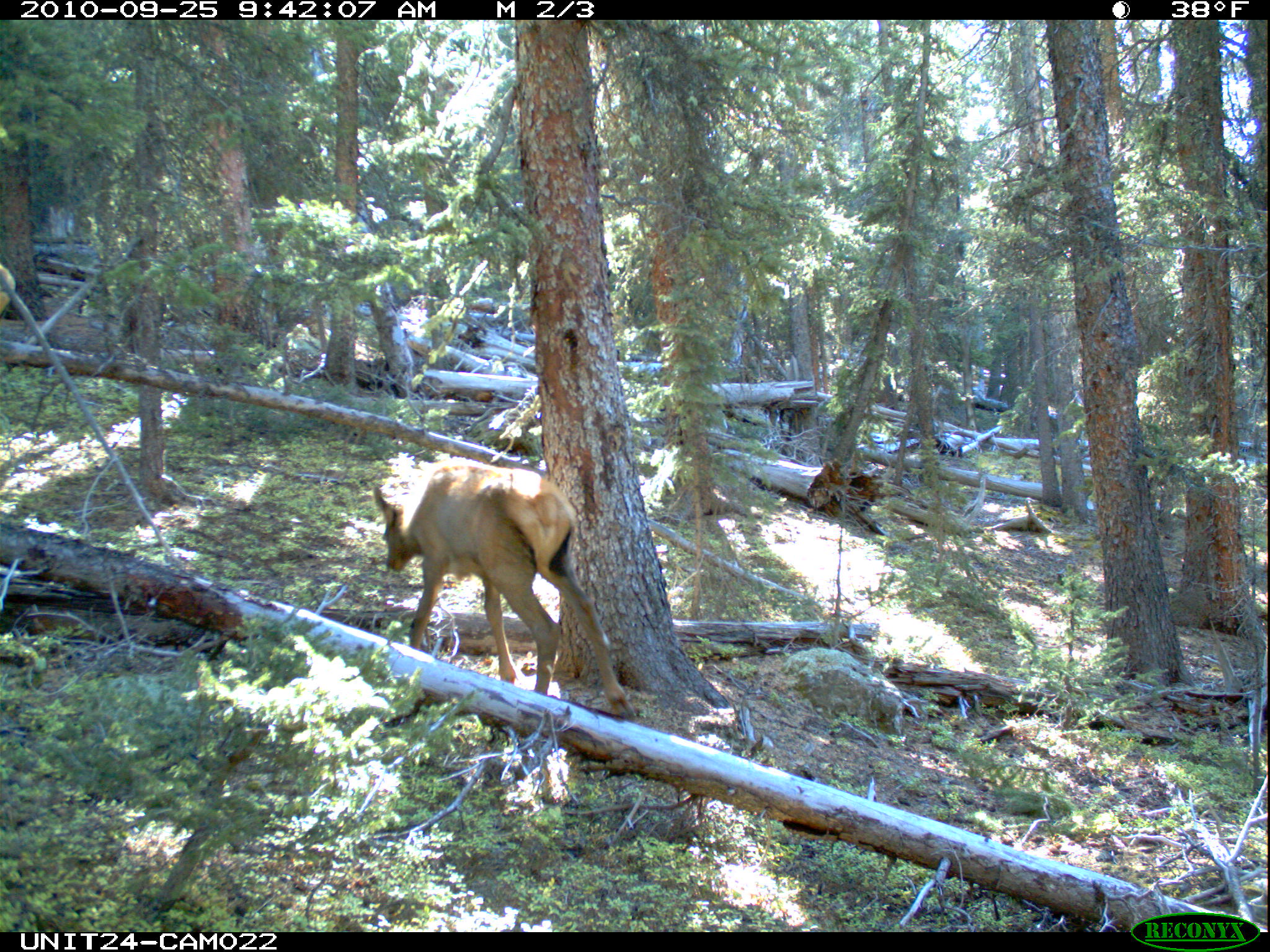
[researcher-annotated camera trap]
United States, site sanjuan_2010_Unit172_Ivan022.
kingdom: Animalia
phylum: Chordata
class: Mammalia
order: Artiodactyla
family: Cervidae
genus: Cervus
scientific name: Cervus elaphus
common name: red deer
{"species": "Cervus elaphus (red deer)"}